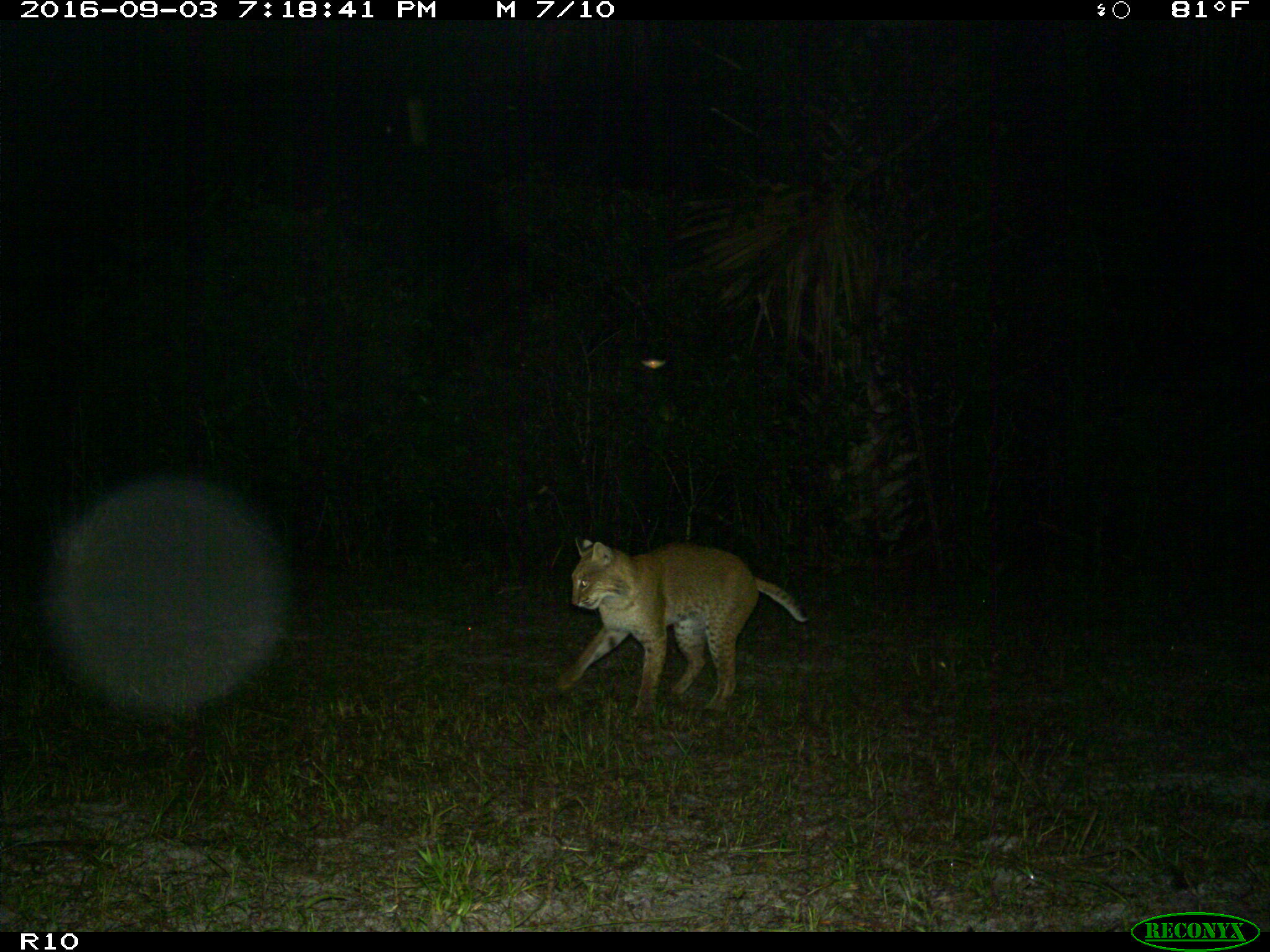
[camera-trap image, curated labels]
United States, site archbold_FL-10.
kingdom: Animalia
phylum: Chordata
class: Mammalia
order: Carnivora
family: Felidae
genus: Lynx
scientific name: Lynx rufus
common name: bobcat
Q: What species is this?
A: Lynx rufus (bobcat).